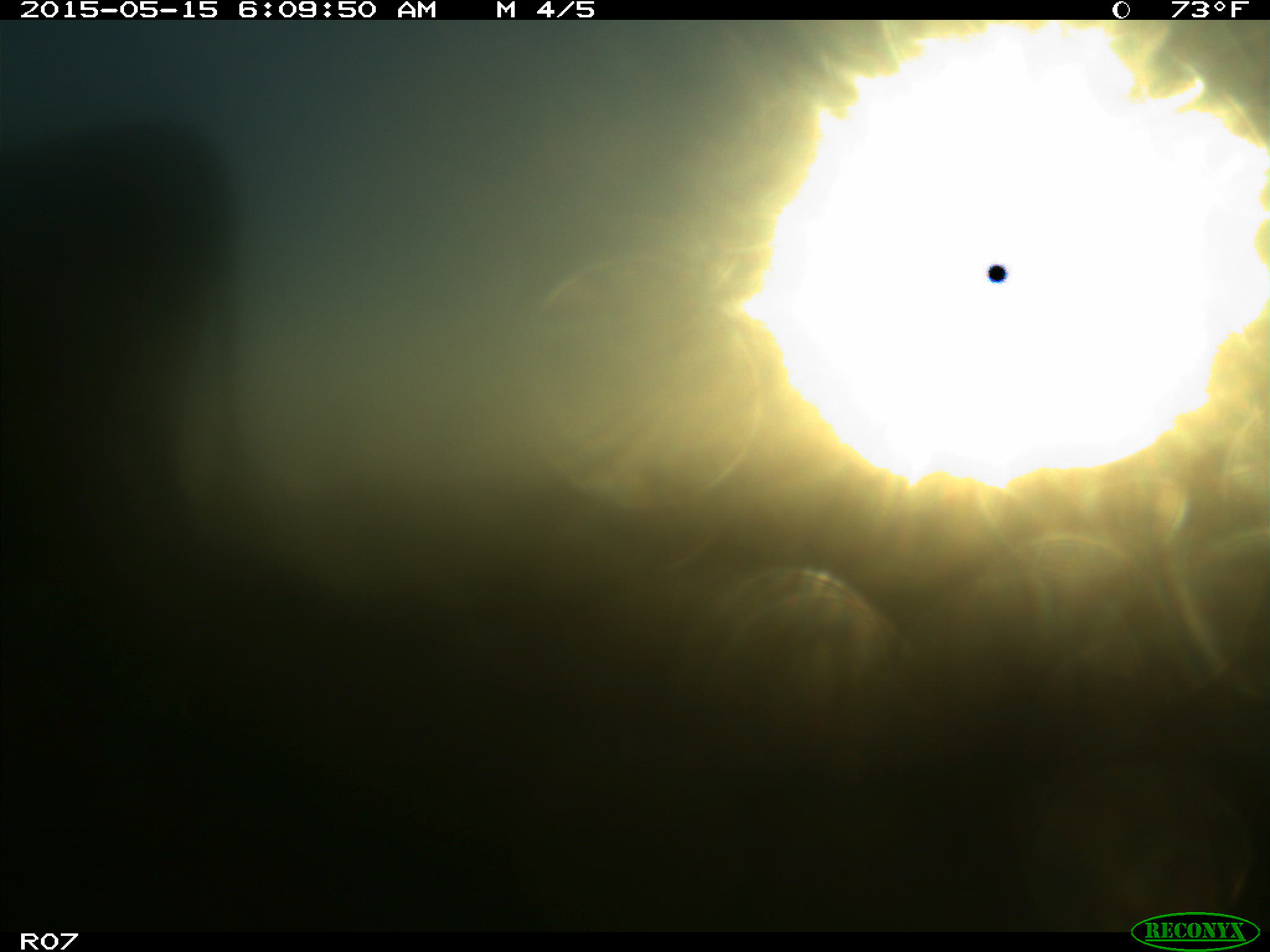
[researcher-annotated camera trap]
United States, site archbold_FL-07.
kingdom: Animalia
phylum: Chordata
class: Mammalia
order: Artiodactyla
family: Bovidae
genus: Bos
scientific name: Bos taurus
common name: domestic cow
Bos taurus (domestic cow).